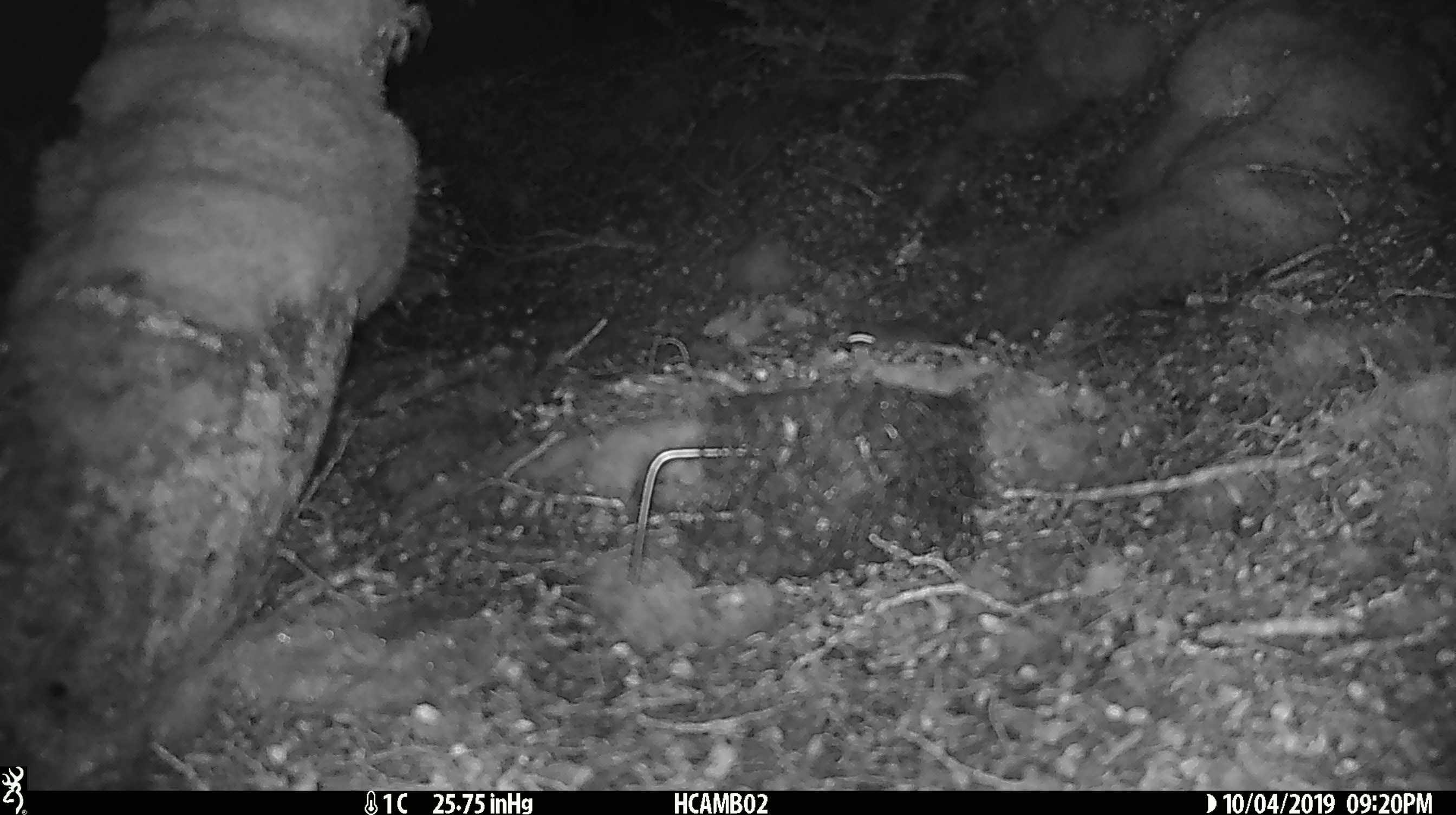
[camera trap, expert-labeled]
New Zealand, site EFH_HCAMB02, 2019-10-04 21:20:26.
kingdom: Animalia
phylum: Chordata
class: Mammalia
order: Rodentia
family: Muridae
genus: Mus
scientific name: Mus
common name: mouse